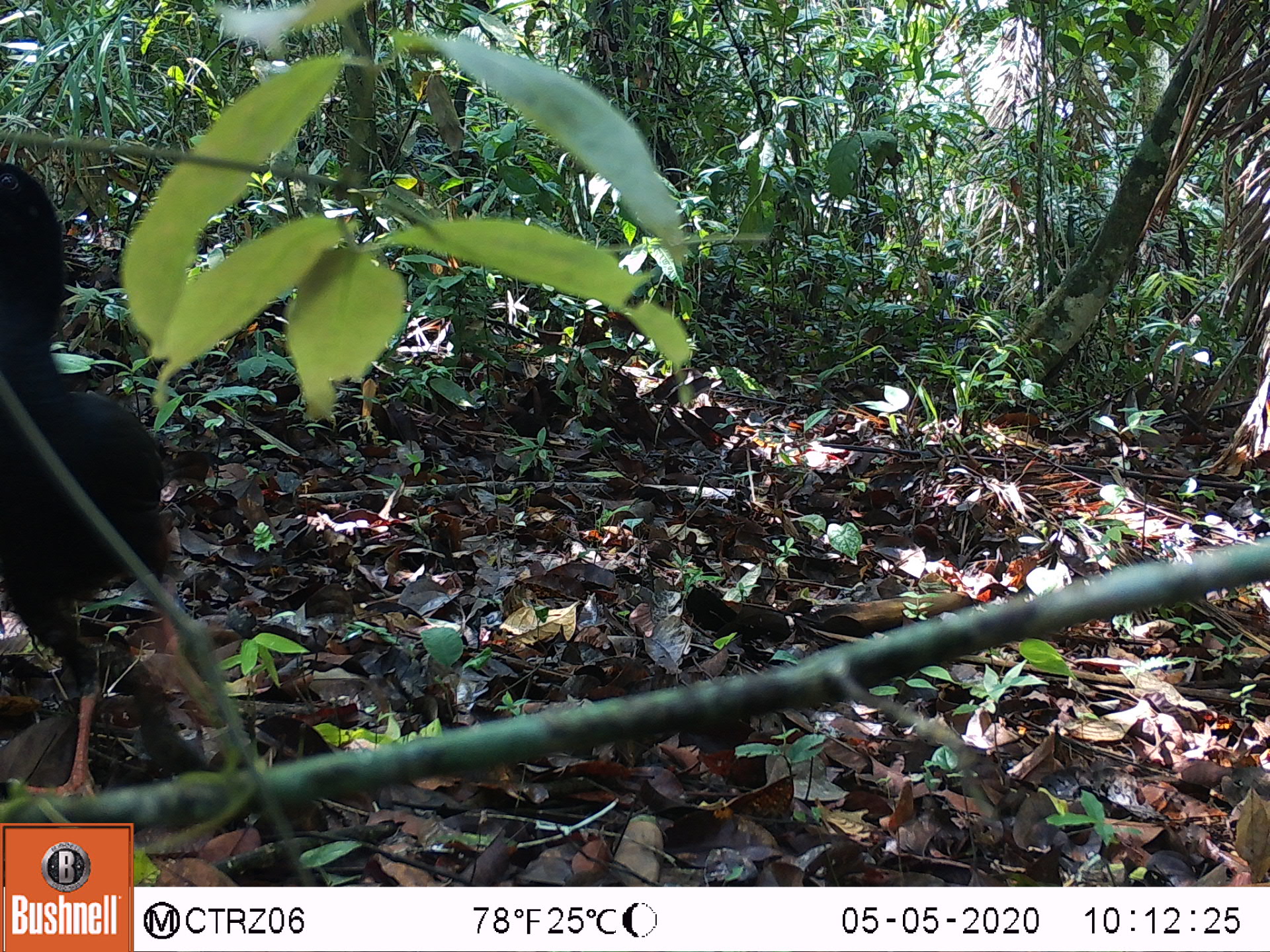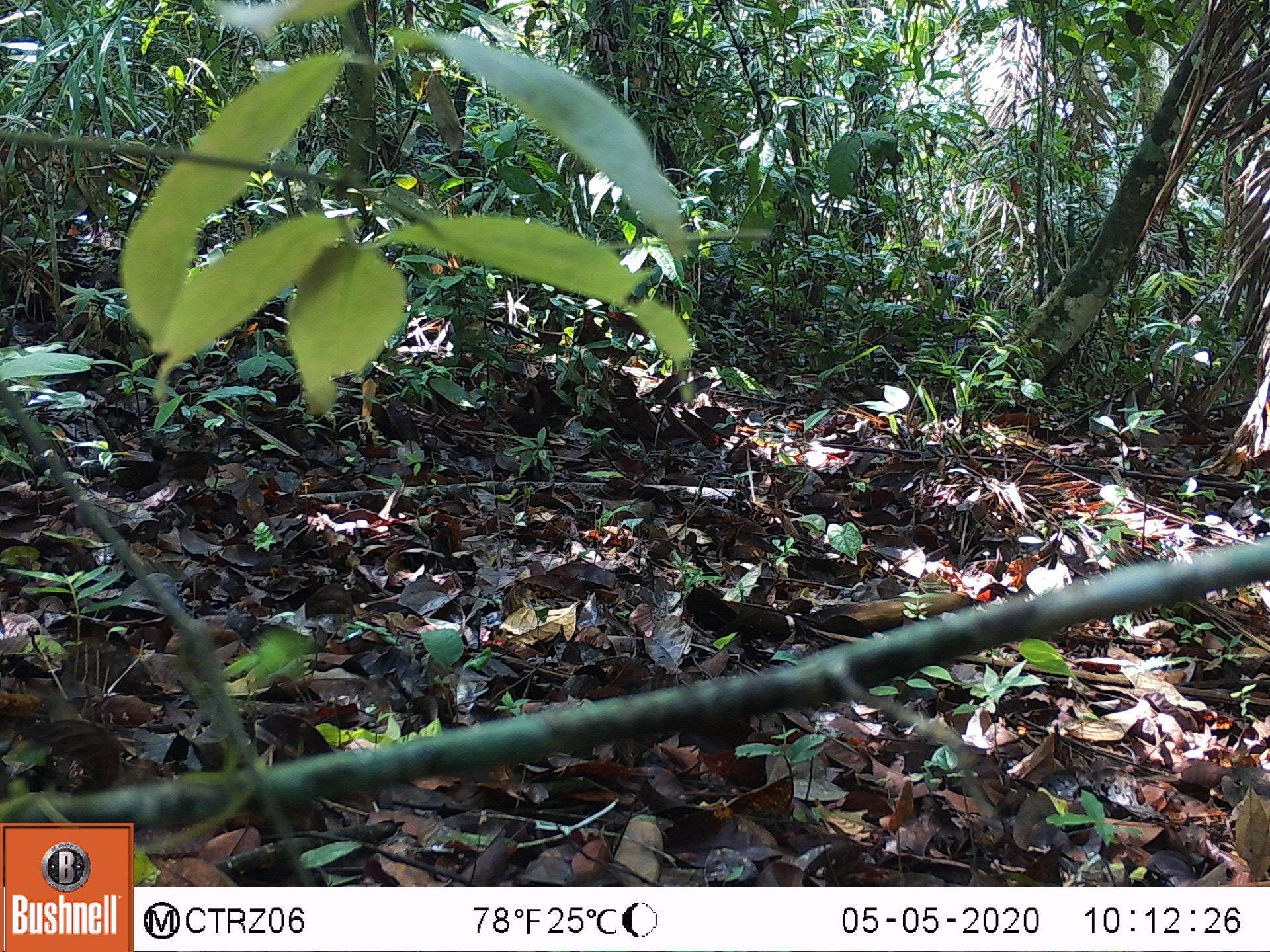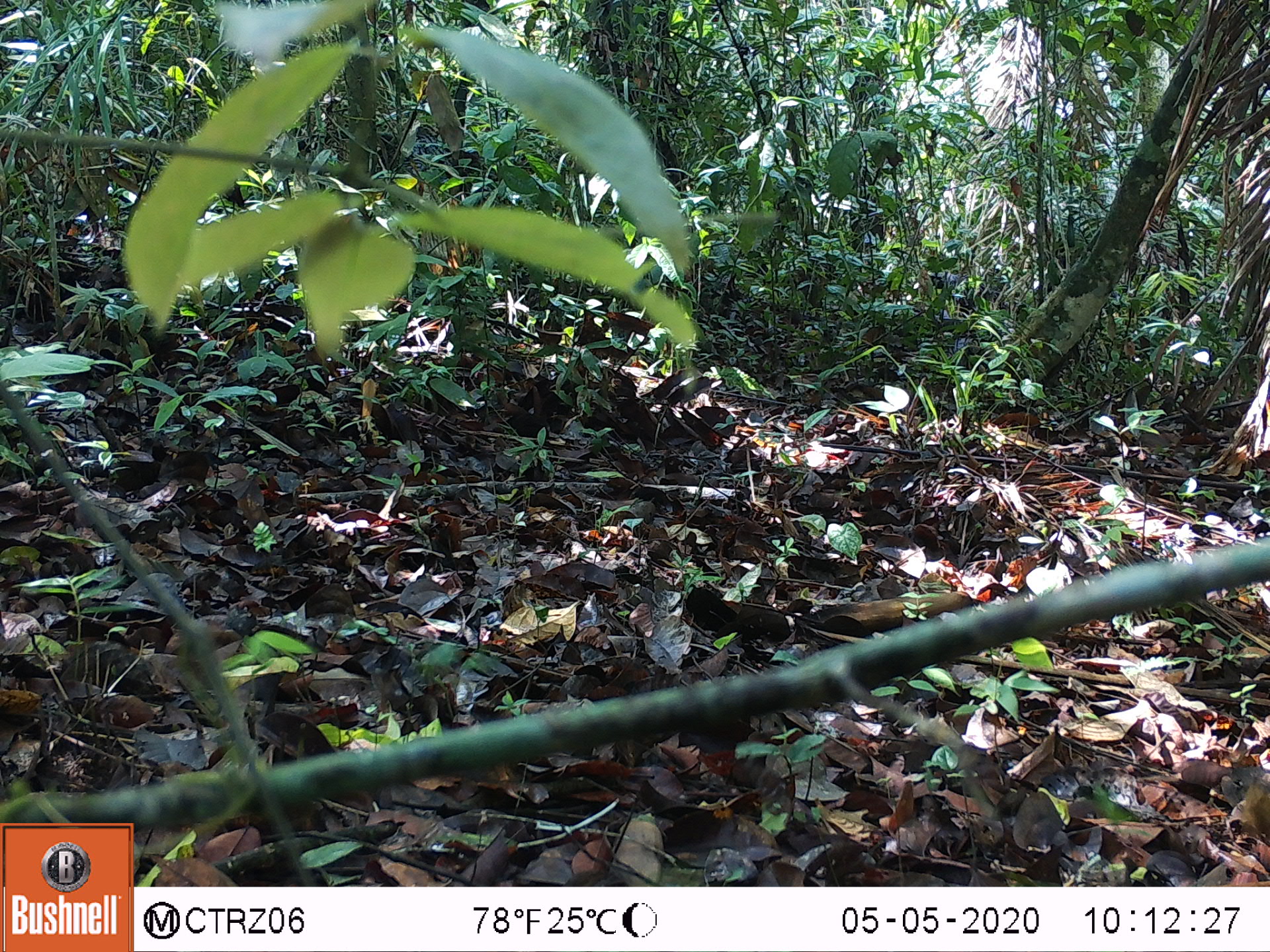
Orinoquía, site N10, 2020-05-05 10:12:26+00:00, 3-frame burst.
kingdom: Animalia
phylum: Chordata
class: Aves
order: Galliformes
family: Cracidae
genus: Mitu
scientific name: Mitu salvini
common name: salvin's currasow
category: salvins curassow